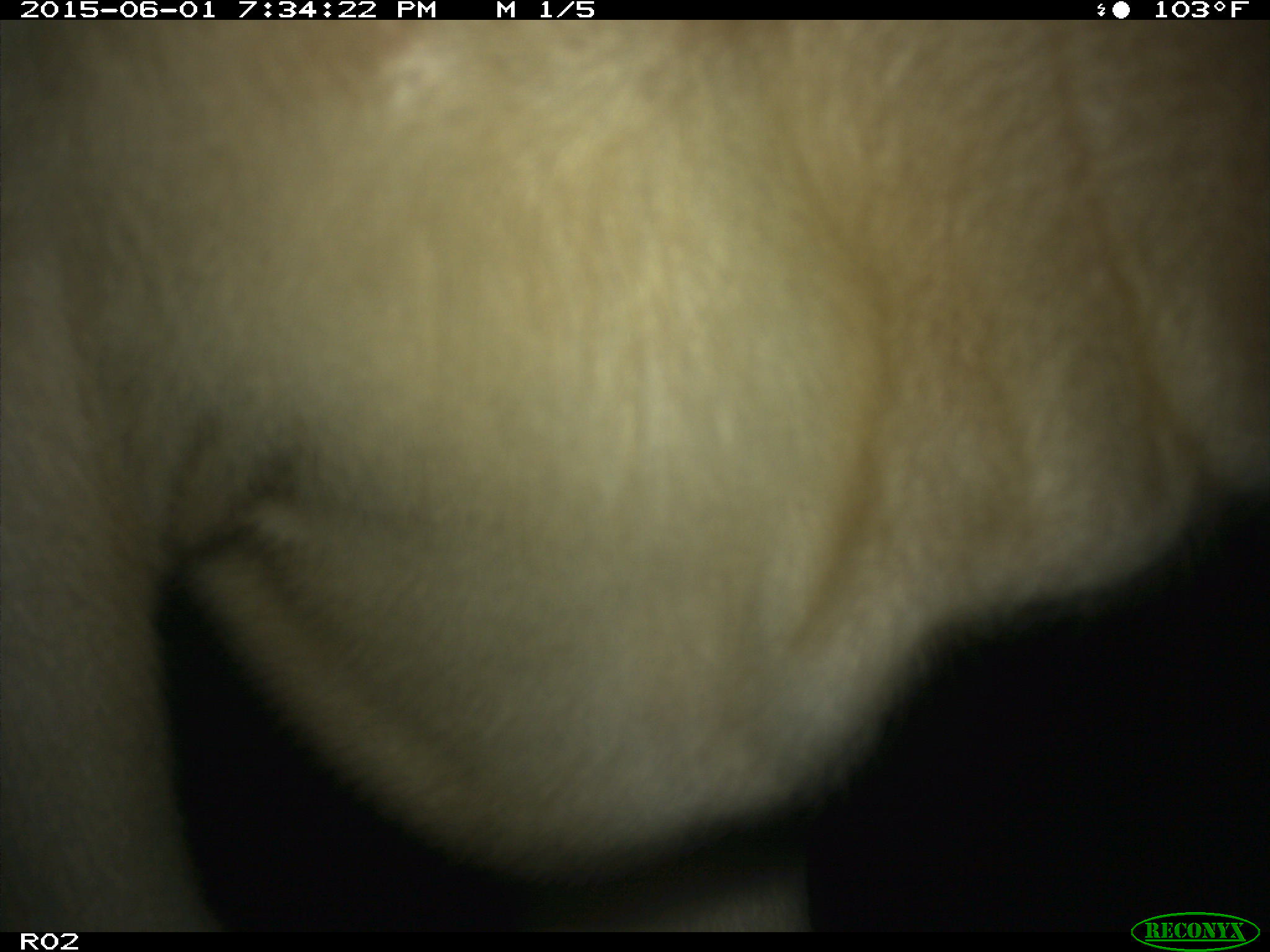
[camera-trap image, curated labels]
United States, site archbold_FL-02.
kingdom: Animalia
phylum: Chordata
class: Mammalia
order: Artiodactyla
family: Bovidae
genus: Bos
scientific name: Bos taurus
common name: domestic cow